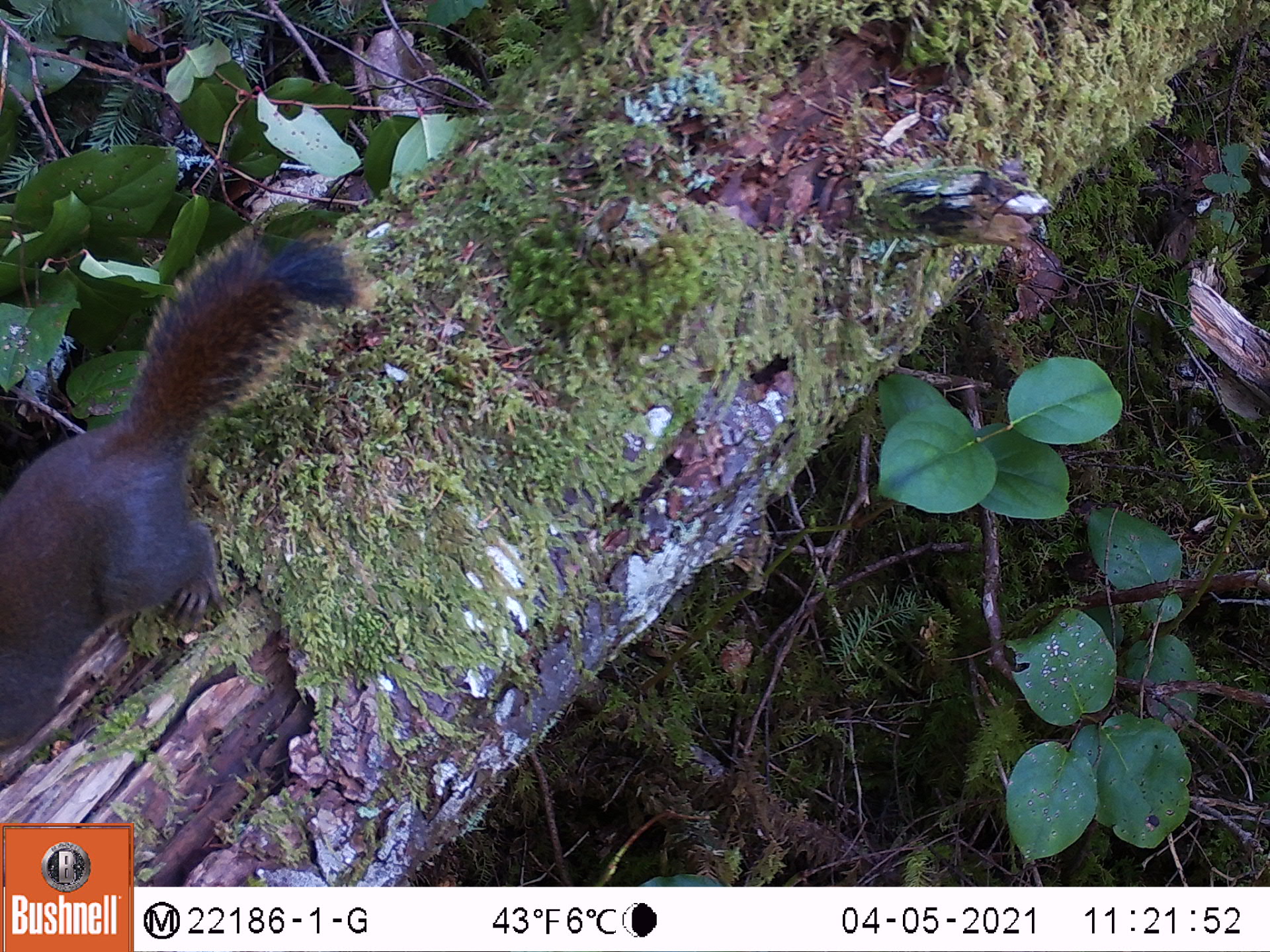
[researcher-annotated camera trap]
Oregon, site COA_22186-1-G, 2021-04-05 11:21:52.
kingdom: Animalia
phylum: Chordata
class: Mammalia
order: Rodentia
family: Sciuridae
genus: Tamiasciurus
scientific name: Tamiasciurus douglasii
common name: douglas squirrel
Douglas squirrel (Tamiasciurus douglasii).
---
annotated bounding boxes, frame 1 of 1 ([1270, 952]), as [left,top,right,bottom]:
douglas squirrel: [2,200,381,755]